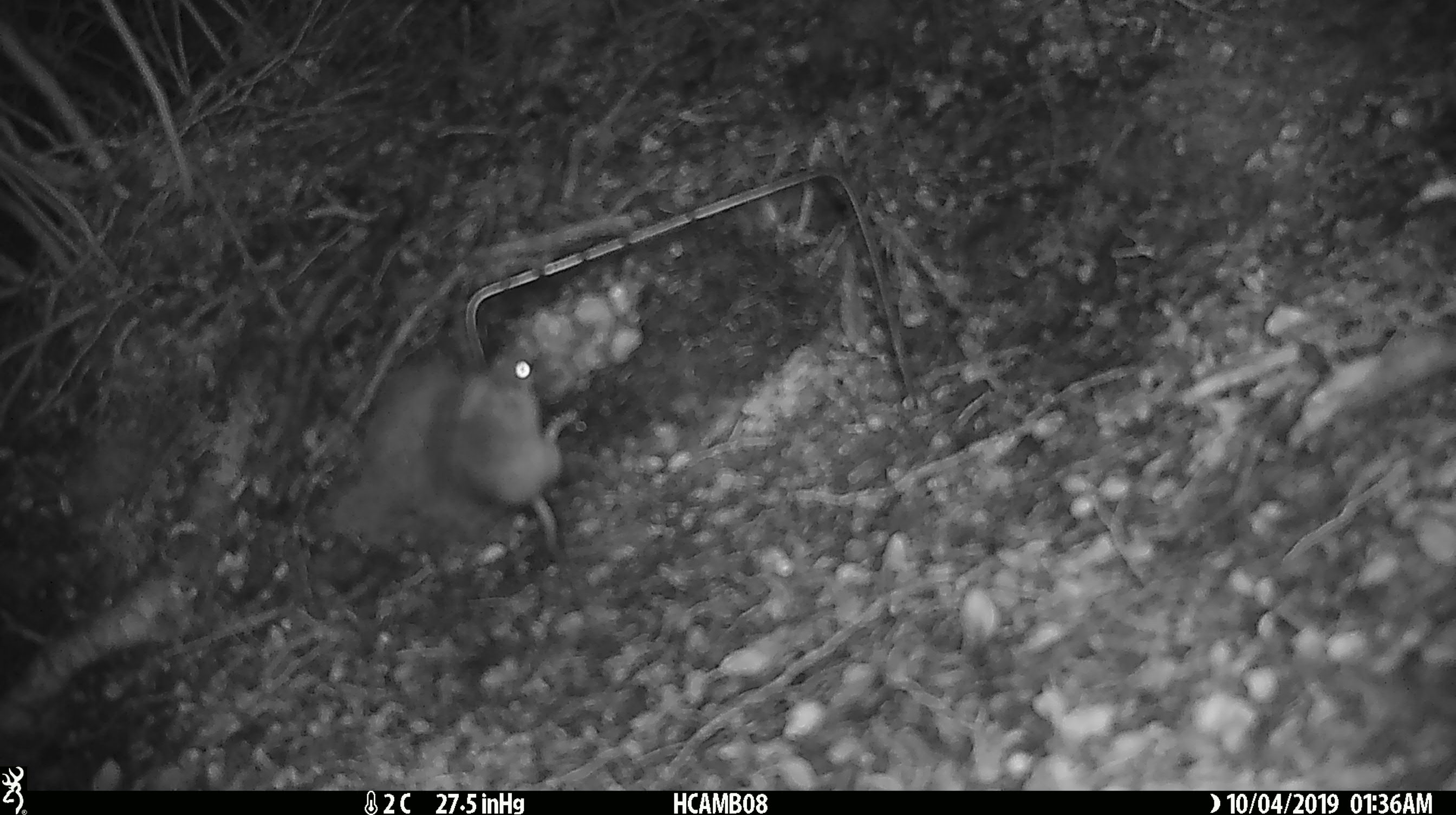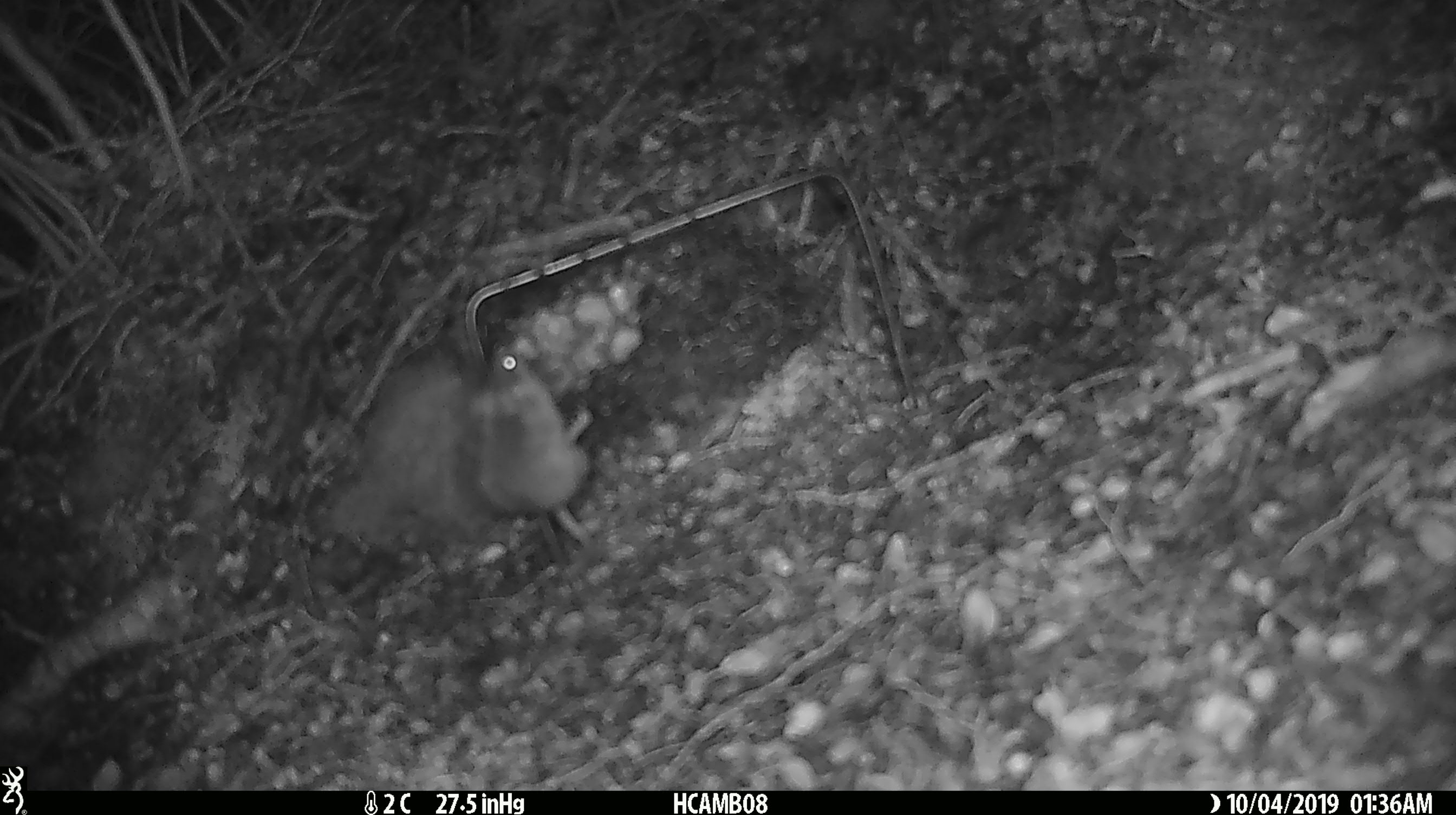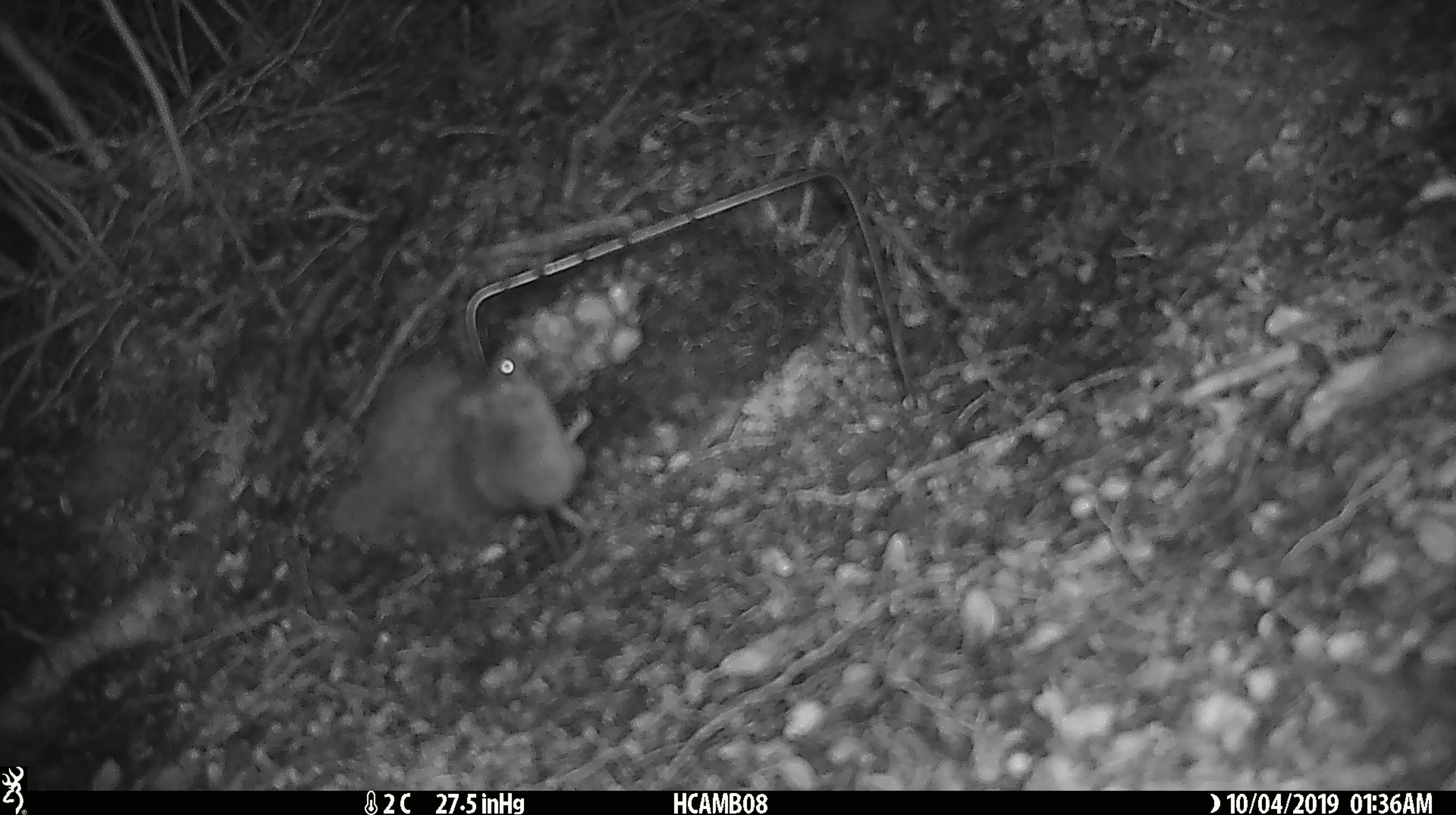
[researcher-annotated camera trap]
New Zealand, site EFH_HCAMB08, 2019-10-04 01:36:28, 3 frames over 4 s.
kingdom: Animalia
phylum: Chordata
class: Mammalia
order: Rodentia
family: Muridae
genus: Mus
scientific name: Mus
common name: mouse